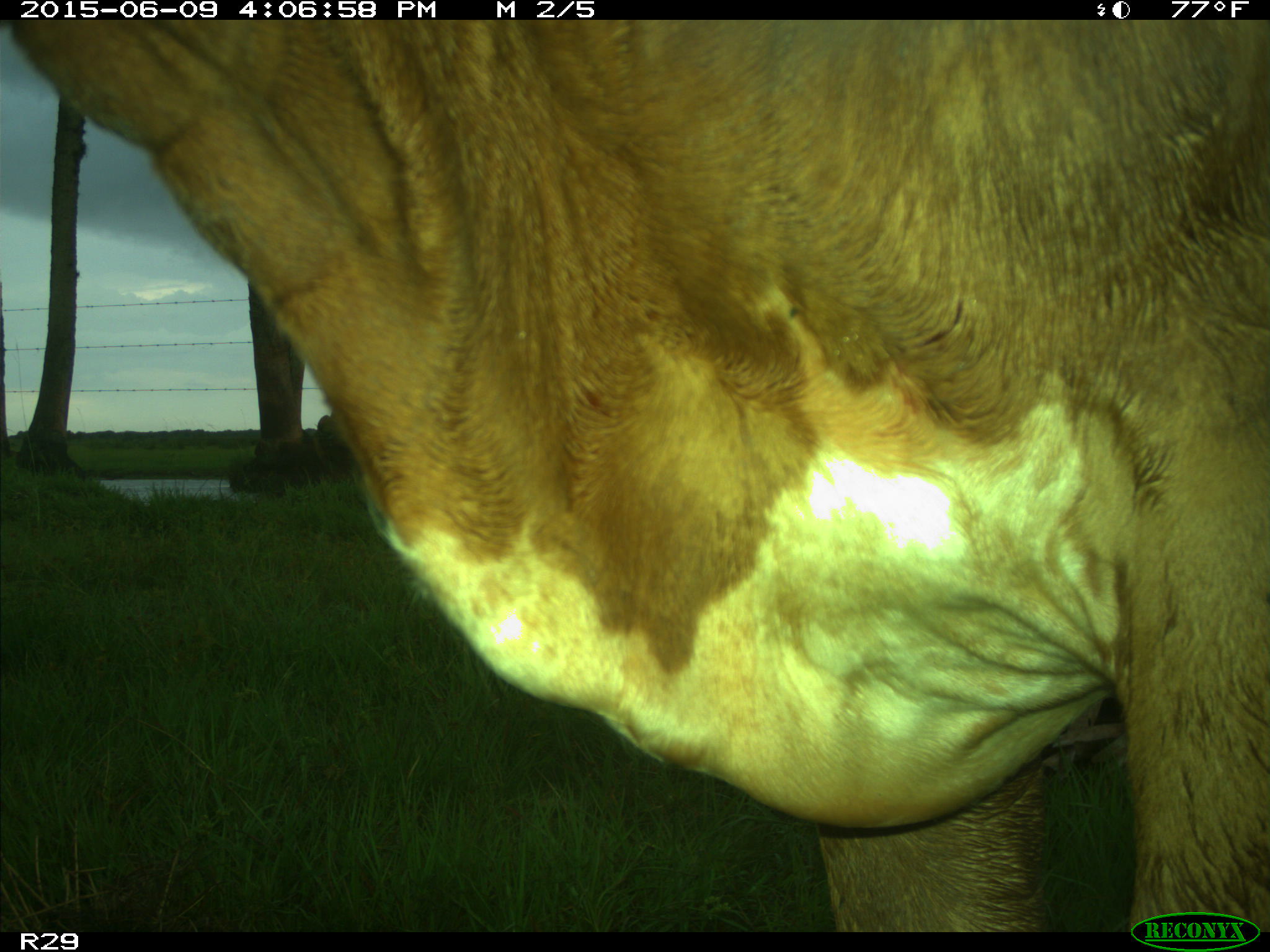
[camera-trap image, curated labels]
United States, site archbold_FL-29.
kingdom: Animalia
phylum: Chordata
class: Mammalia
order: Artiodactyla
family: Bovidae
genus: Bos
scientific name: Bos taurus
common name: domestic cow